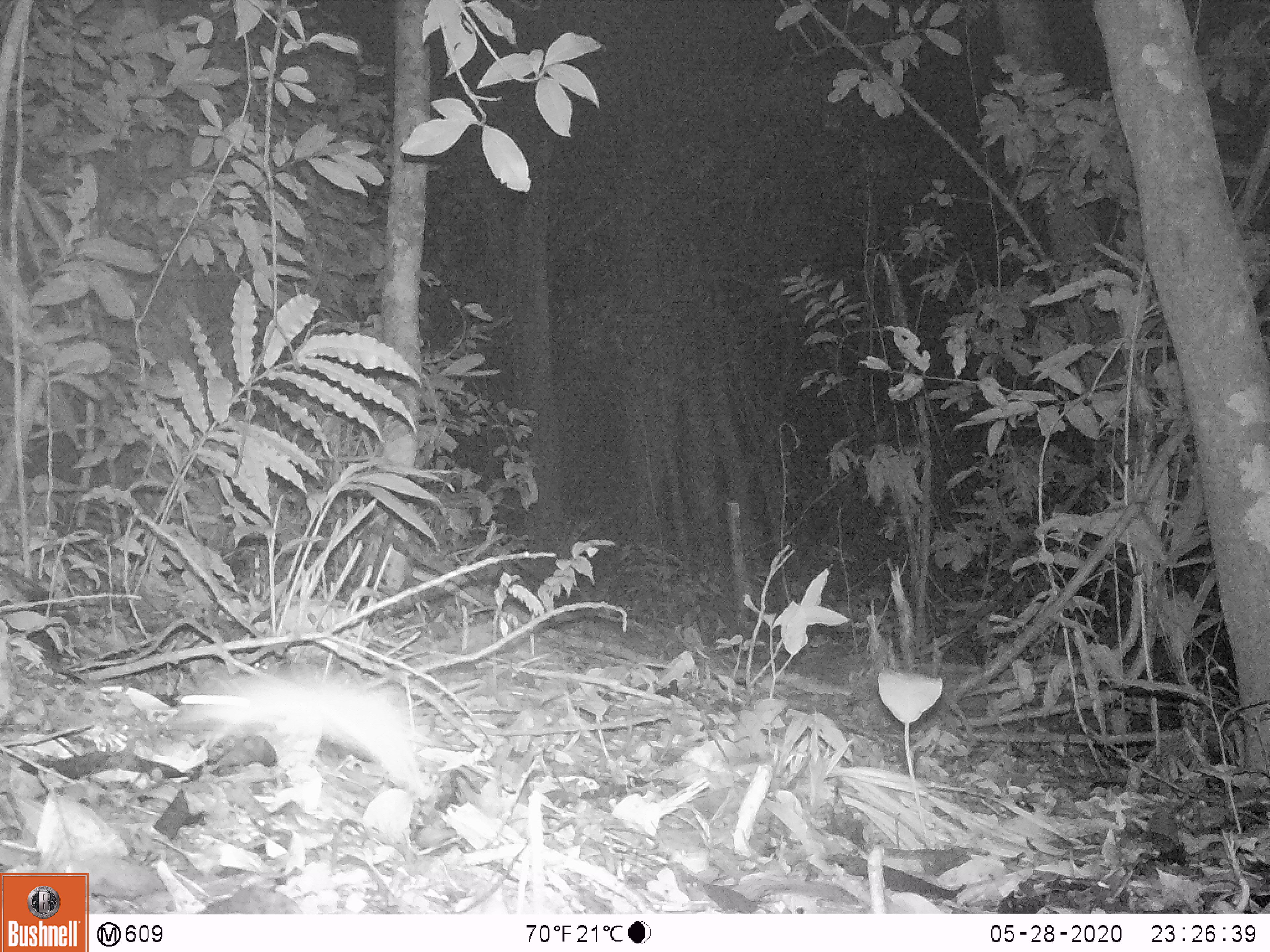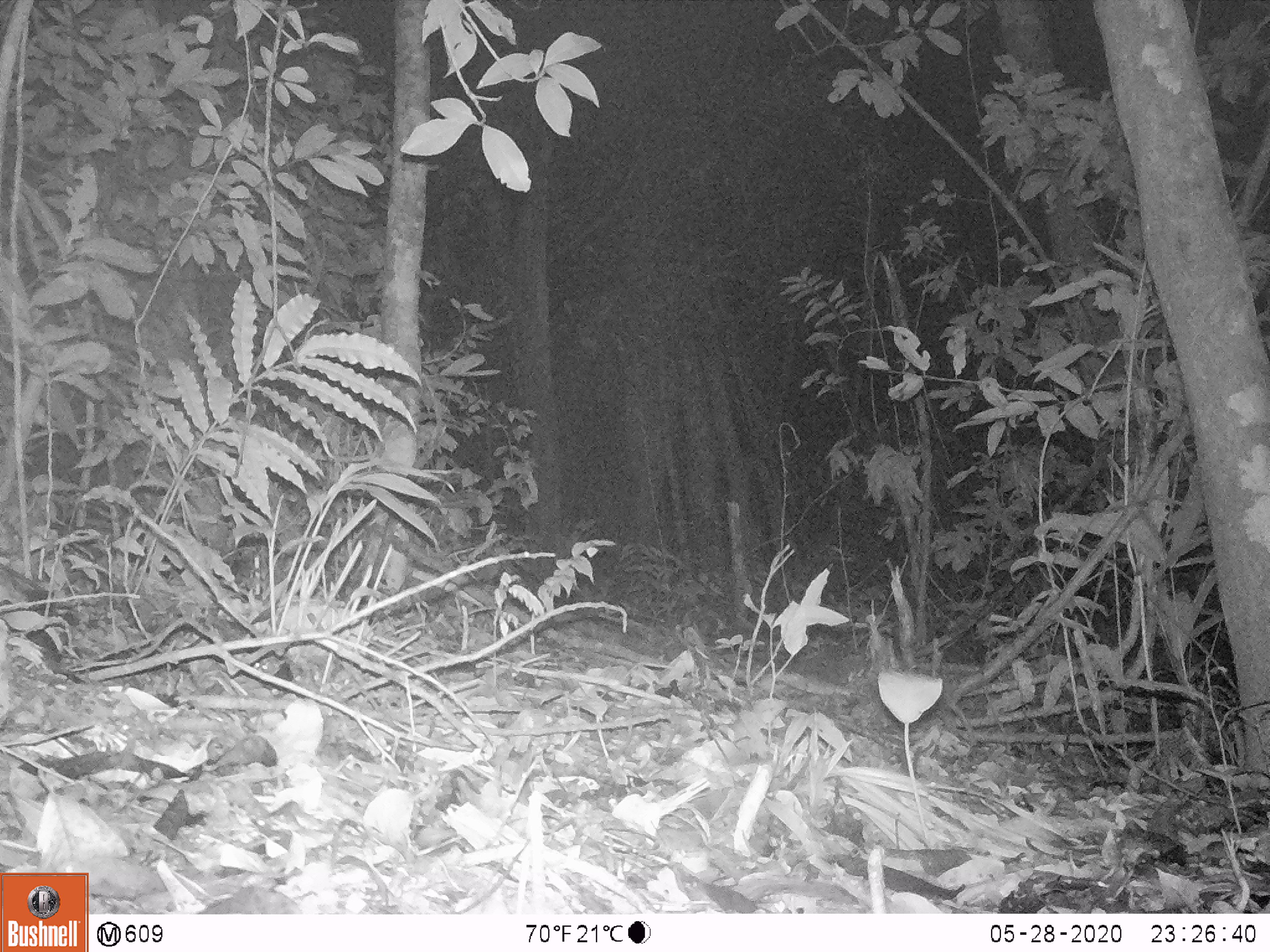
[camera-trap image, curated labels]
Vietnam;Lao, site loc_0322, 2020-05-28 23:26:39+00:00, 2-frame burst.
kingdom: Animalia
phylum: Chordata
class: Mammalia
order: Rodentia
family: Muridae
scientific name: Muridae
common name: old-world mice and rats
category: unidentified murid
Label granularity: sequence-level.